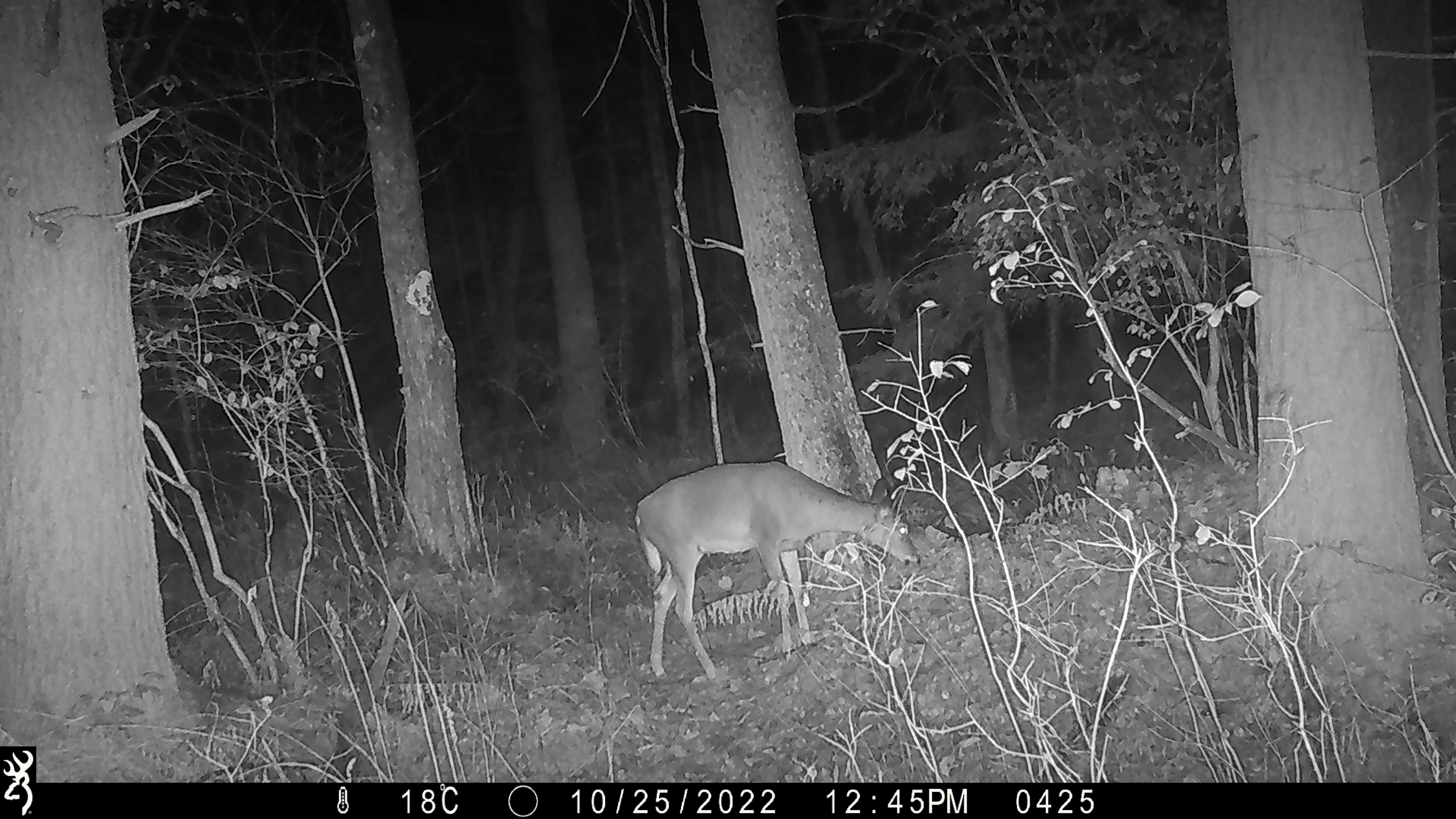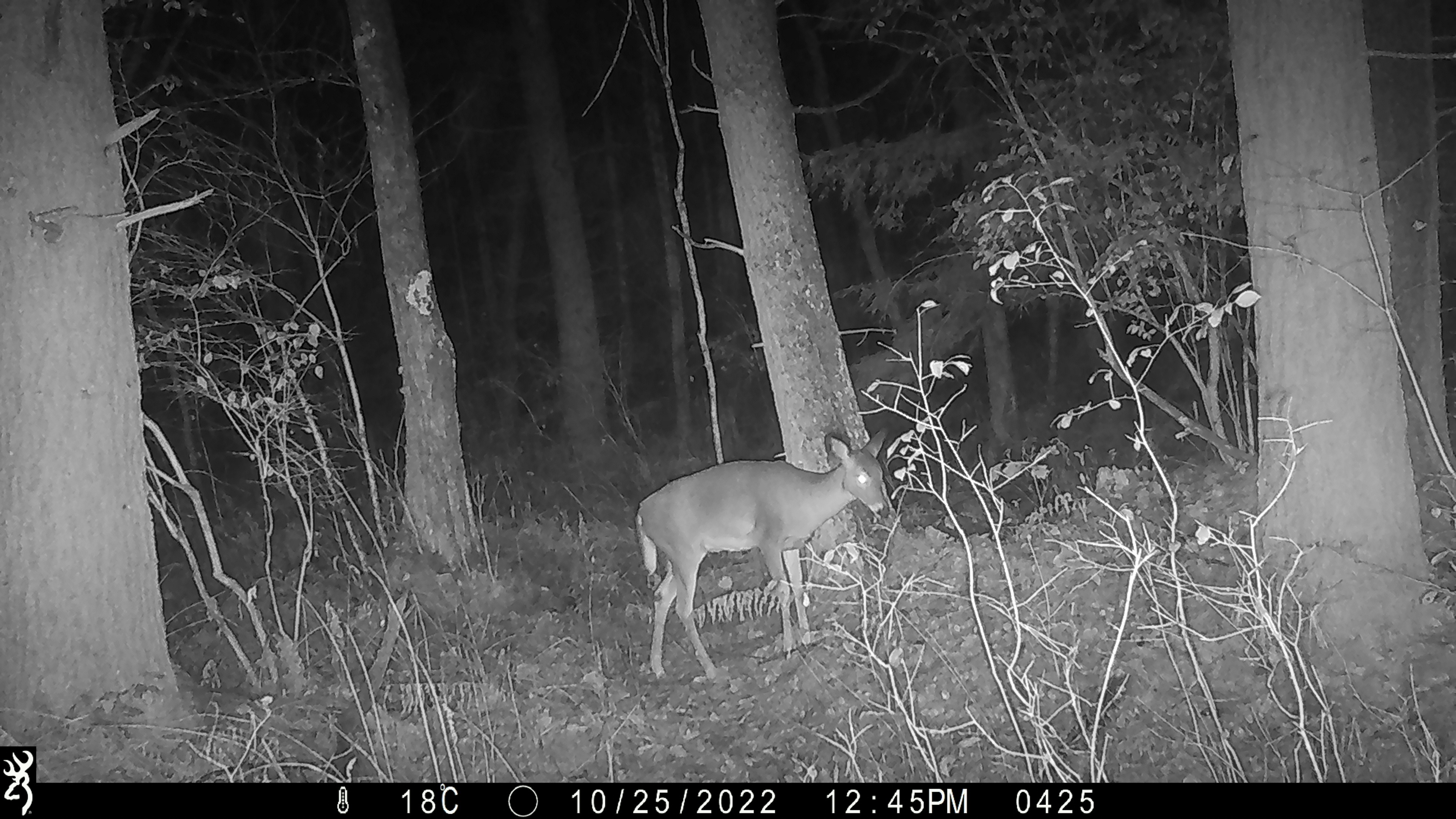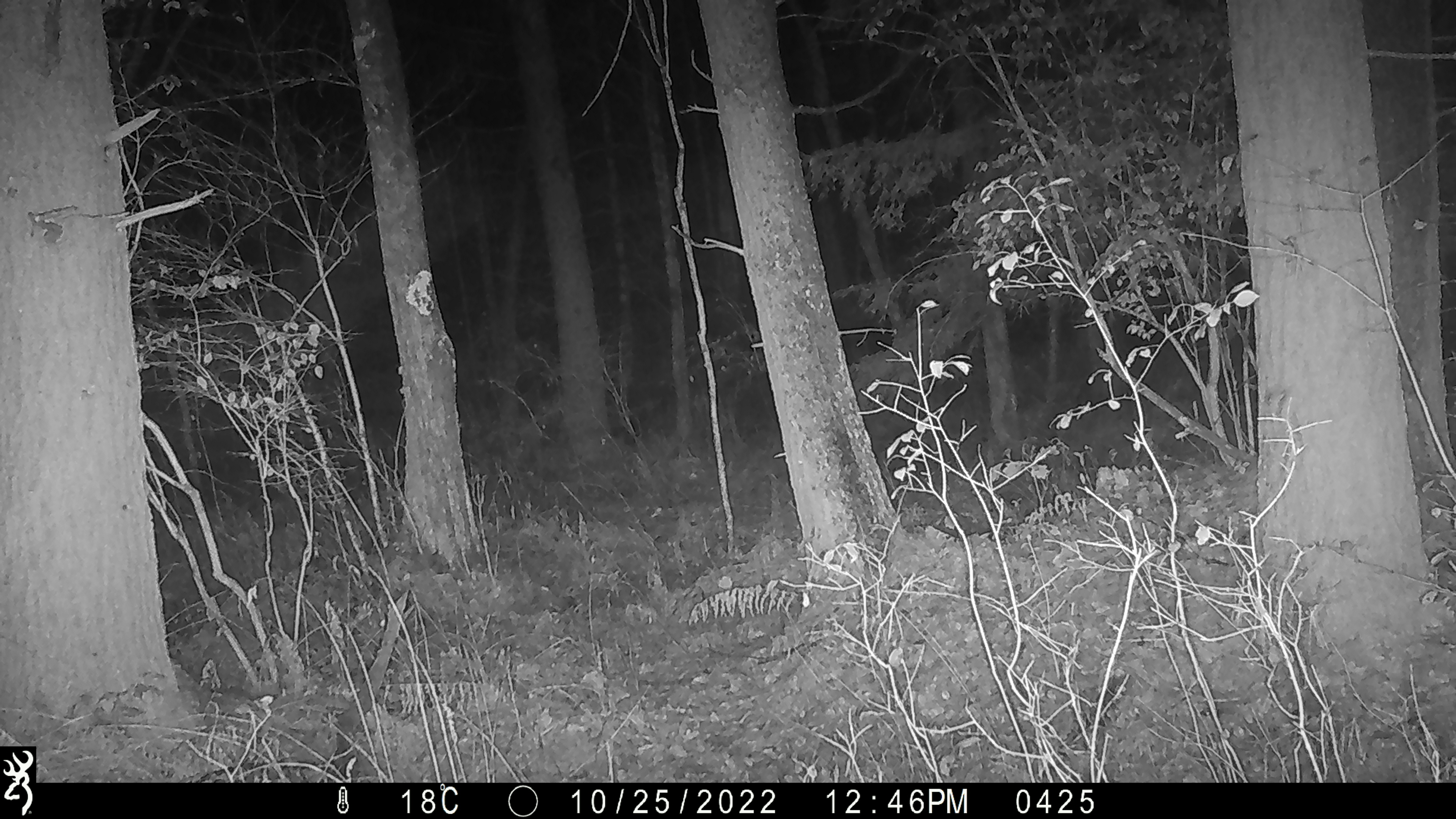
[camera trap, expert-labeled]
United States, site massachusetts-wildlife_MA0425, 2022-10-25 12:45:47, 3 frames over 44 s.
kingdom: Animalia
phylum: Chordata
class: Mammalia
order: Artiodactyla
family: Cervidae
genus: Odocoileus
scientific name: Odocoileus virginianus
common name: white-tailed deer